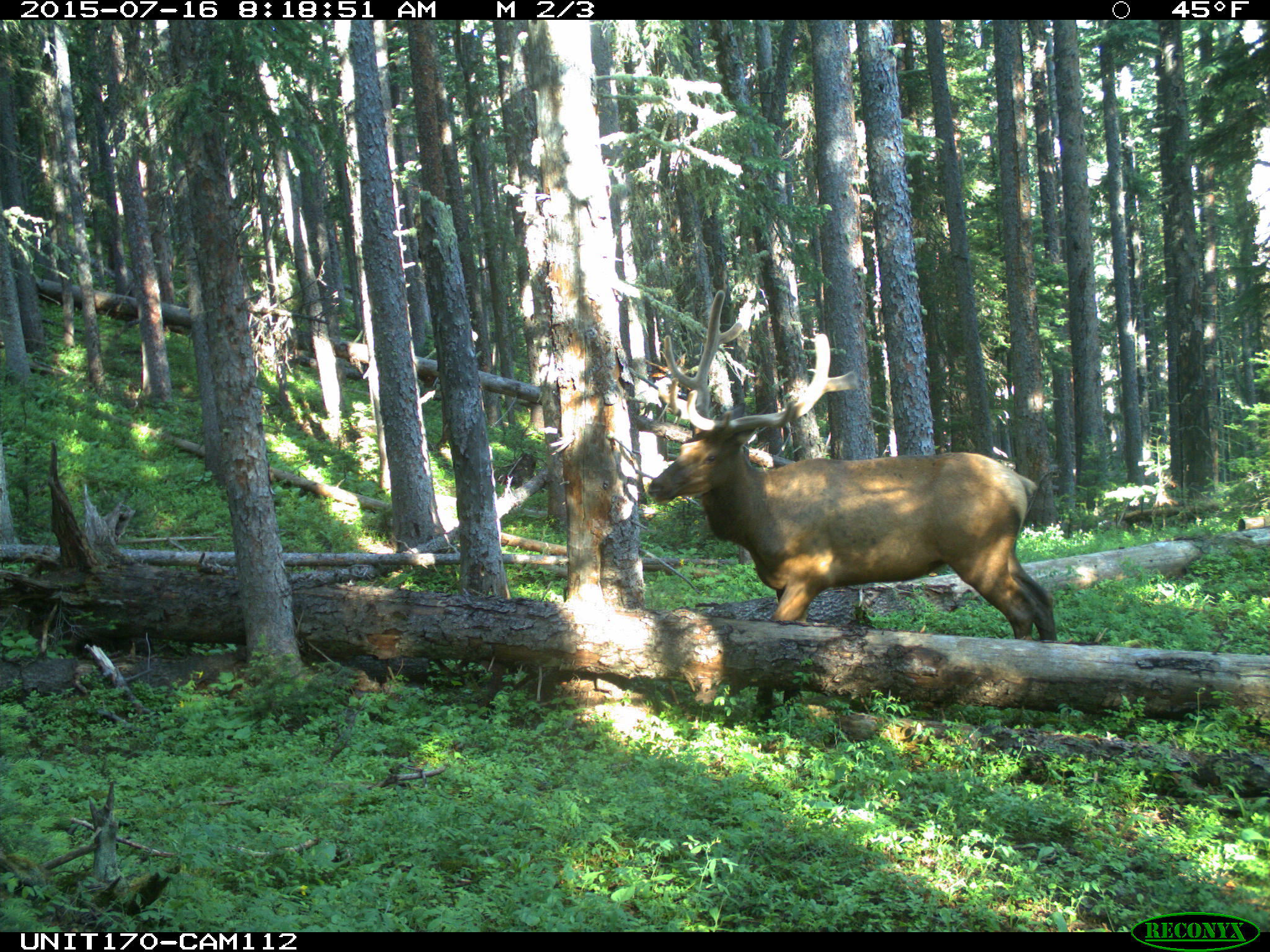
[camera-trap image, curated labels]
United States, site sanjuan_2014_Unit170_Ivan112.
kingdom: Animalia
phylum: Chordata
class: Mammalia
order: Artiodactyla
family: Cervidae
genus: Cervus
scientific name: Cervus elaphus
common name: red deer